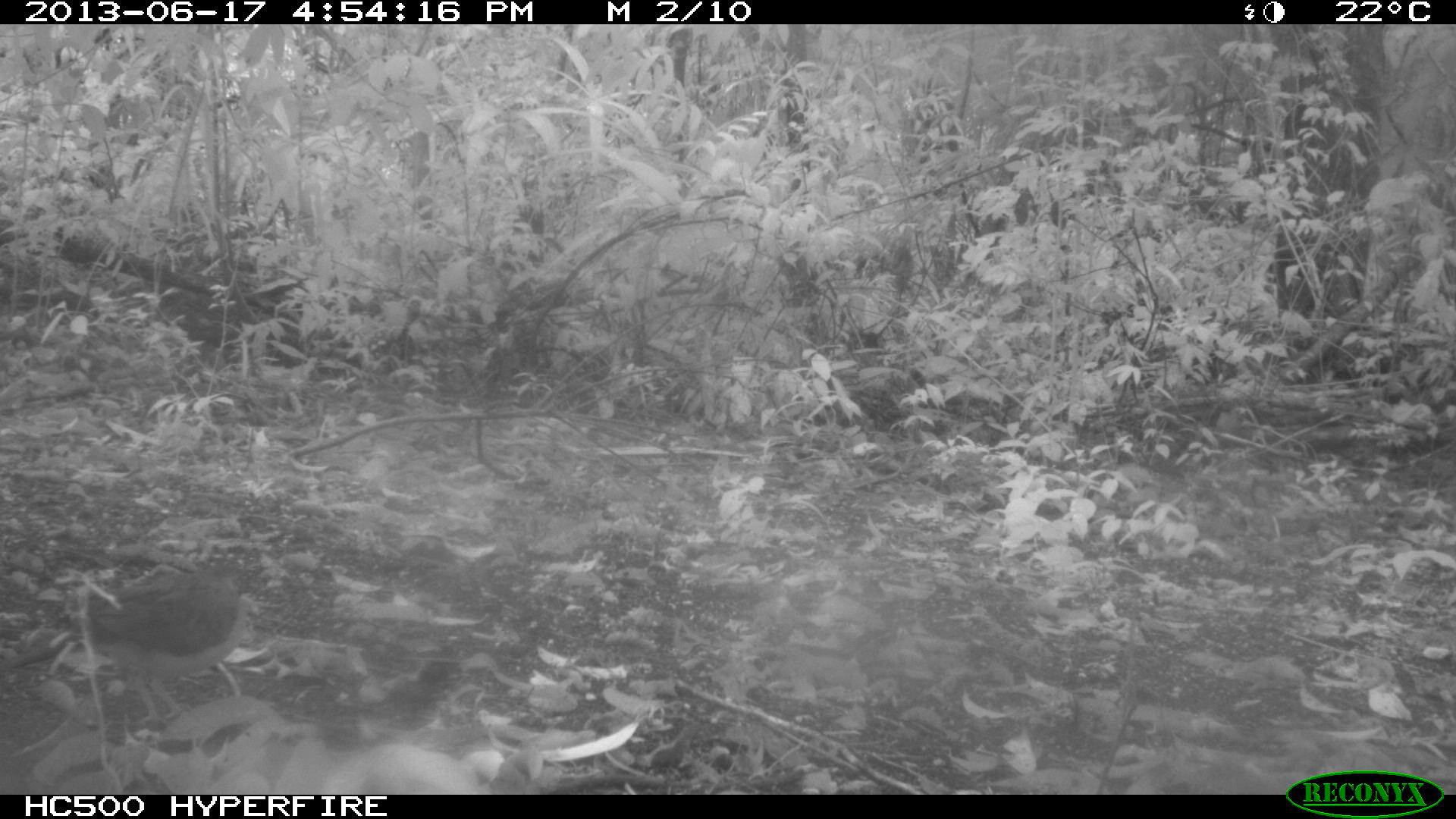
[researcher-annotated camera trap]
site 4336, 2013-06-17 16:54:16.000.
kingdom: Animalia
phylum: Chordata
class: Aves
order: Columbiformes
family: Columbidae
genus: Leptotila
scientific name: Leptotila plumbeiceps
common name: gray-headed dove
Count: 1.